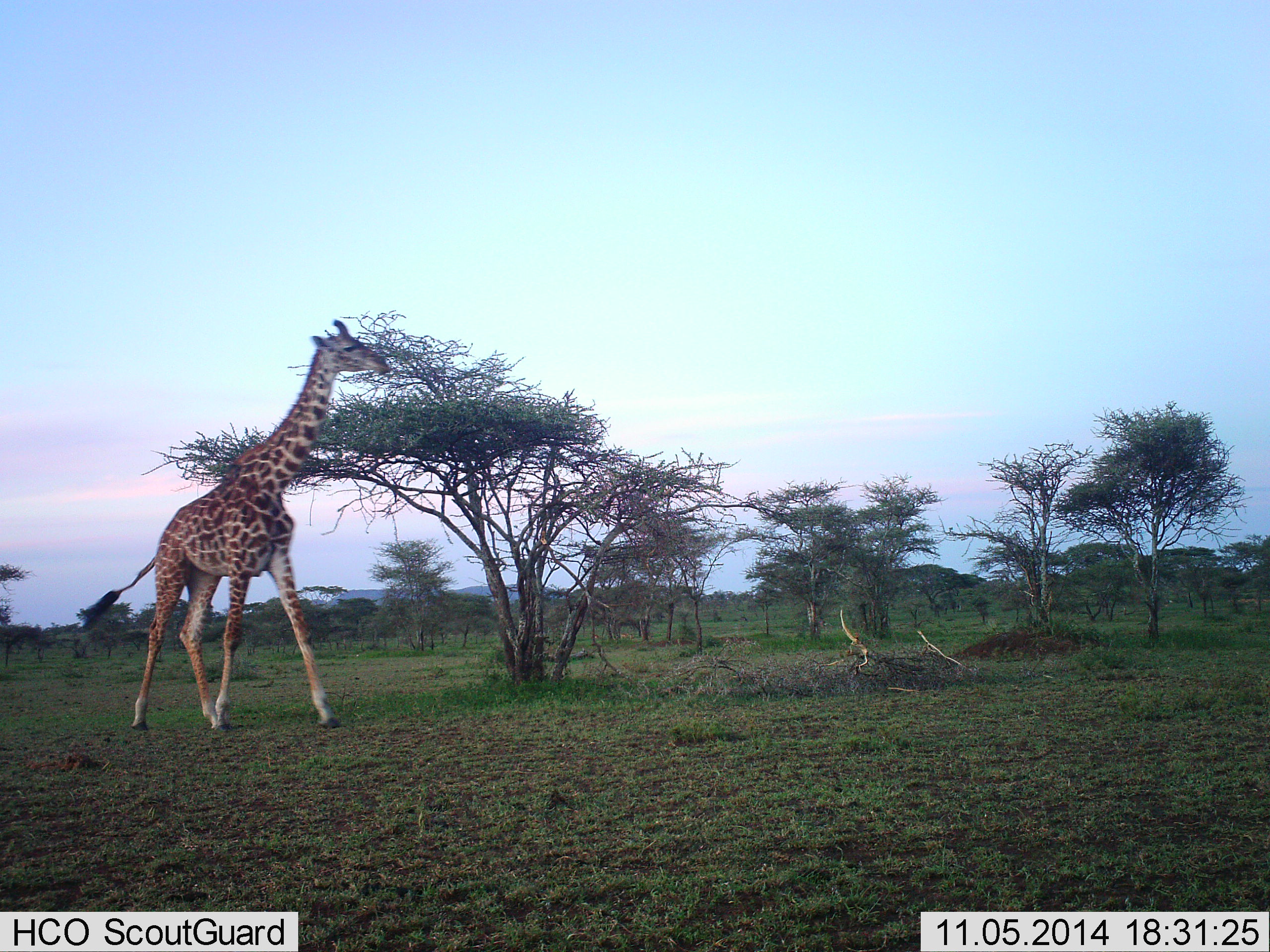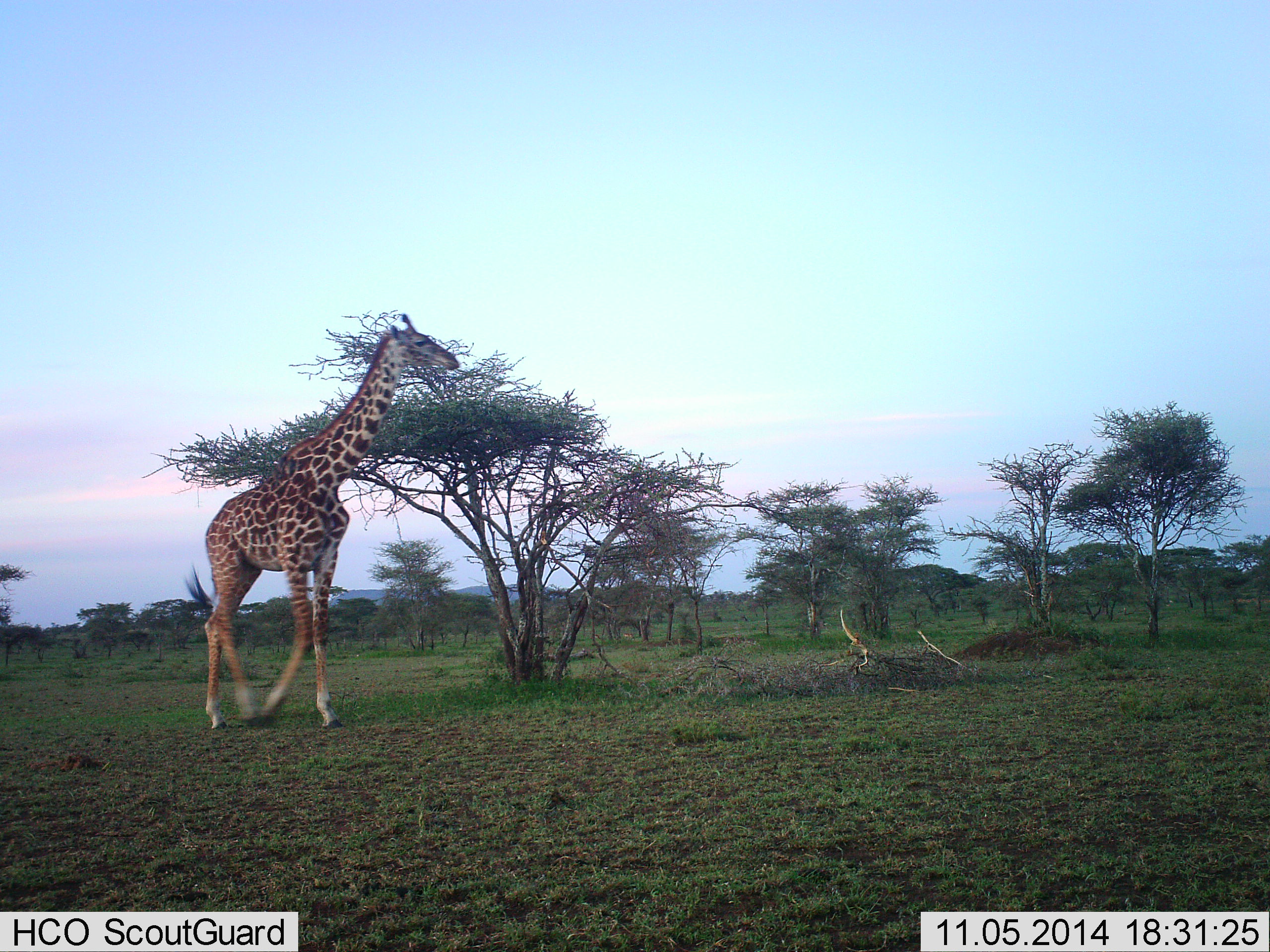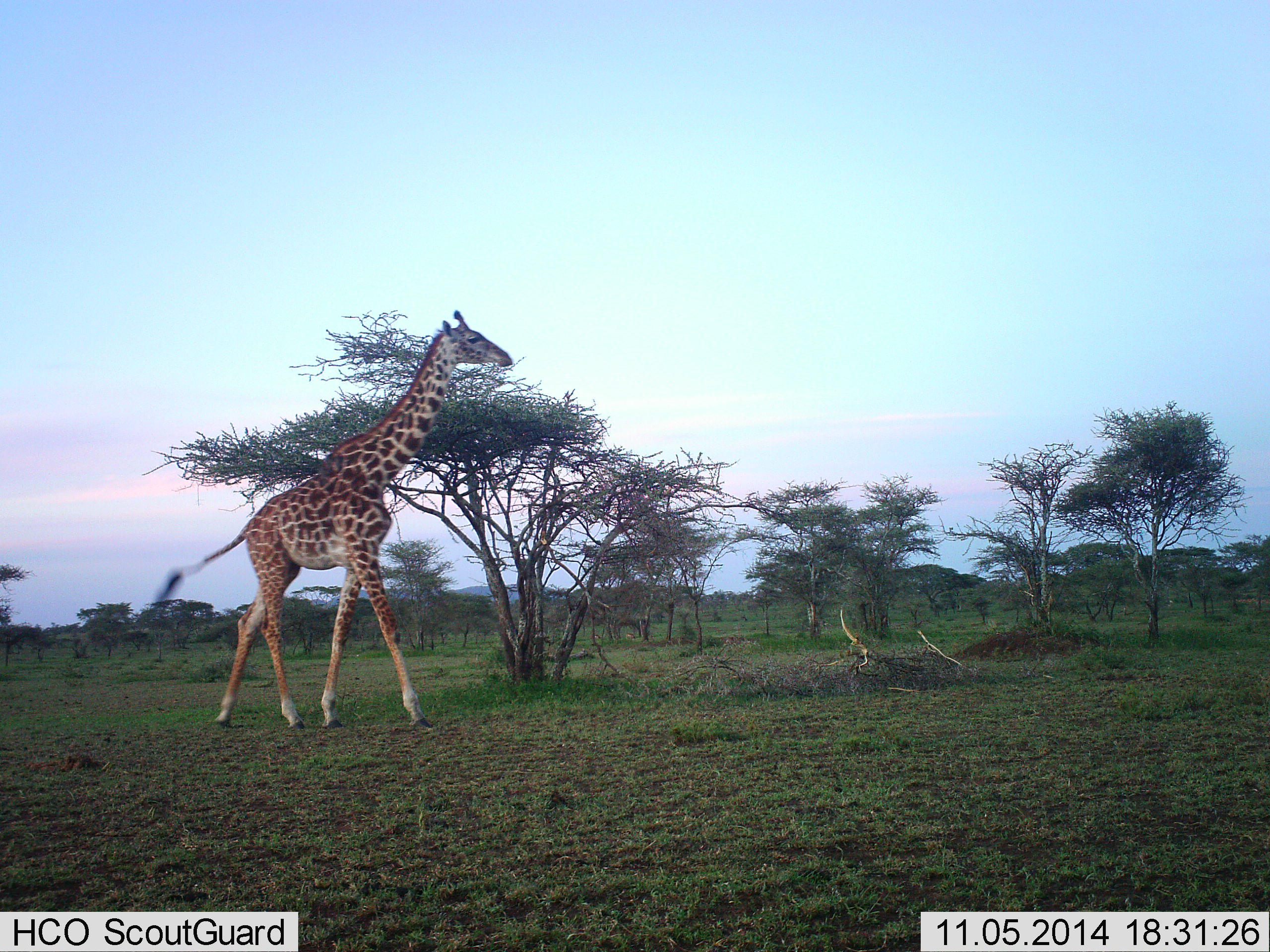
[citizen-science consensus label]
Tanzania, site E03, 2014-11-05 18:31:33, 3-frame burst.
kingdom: Animalia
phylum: Chordata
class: Mammalia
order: Artiodactyla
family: Giraffidae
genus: Giraffa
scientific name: Giraffa camelopardalis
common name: giraffe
Giraffe (Giraffa camelopardalis), count 1. Behavior (volunteer vote fractions): standing 0%, resting 0%, moving 100%, interacting 0%. Young present (vote fraction): 0%. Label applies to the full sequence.